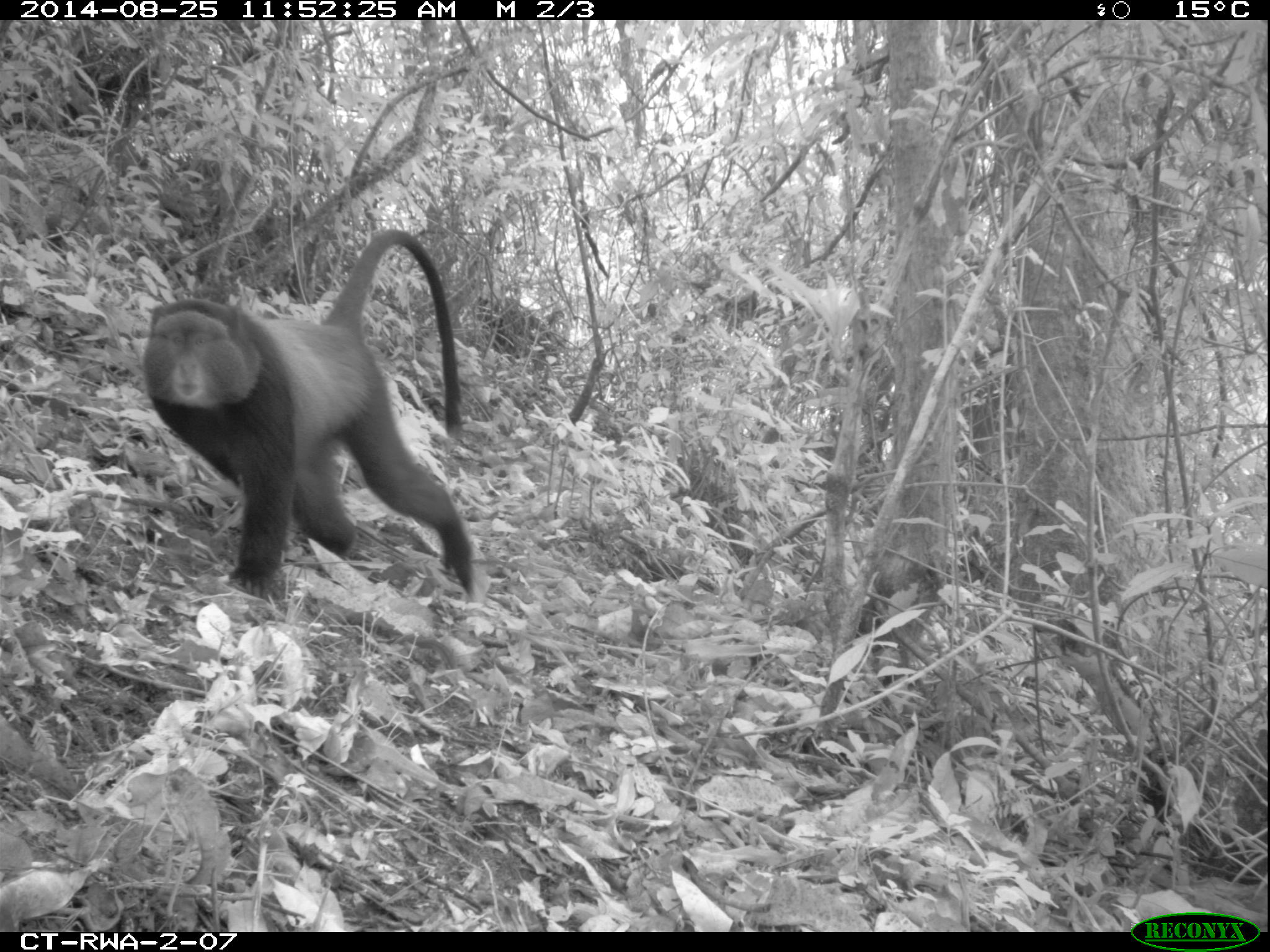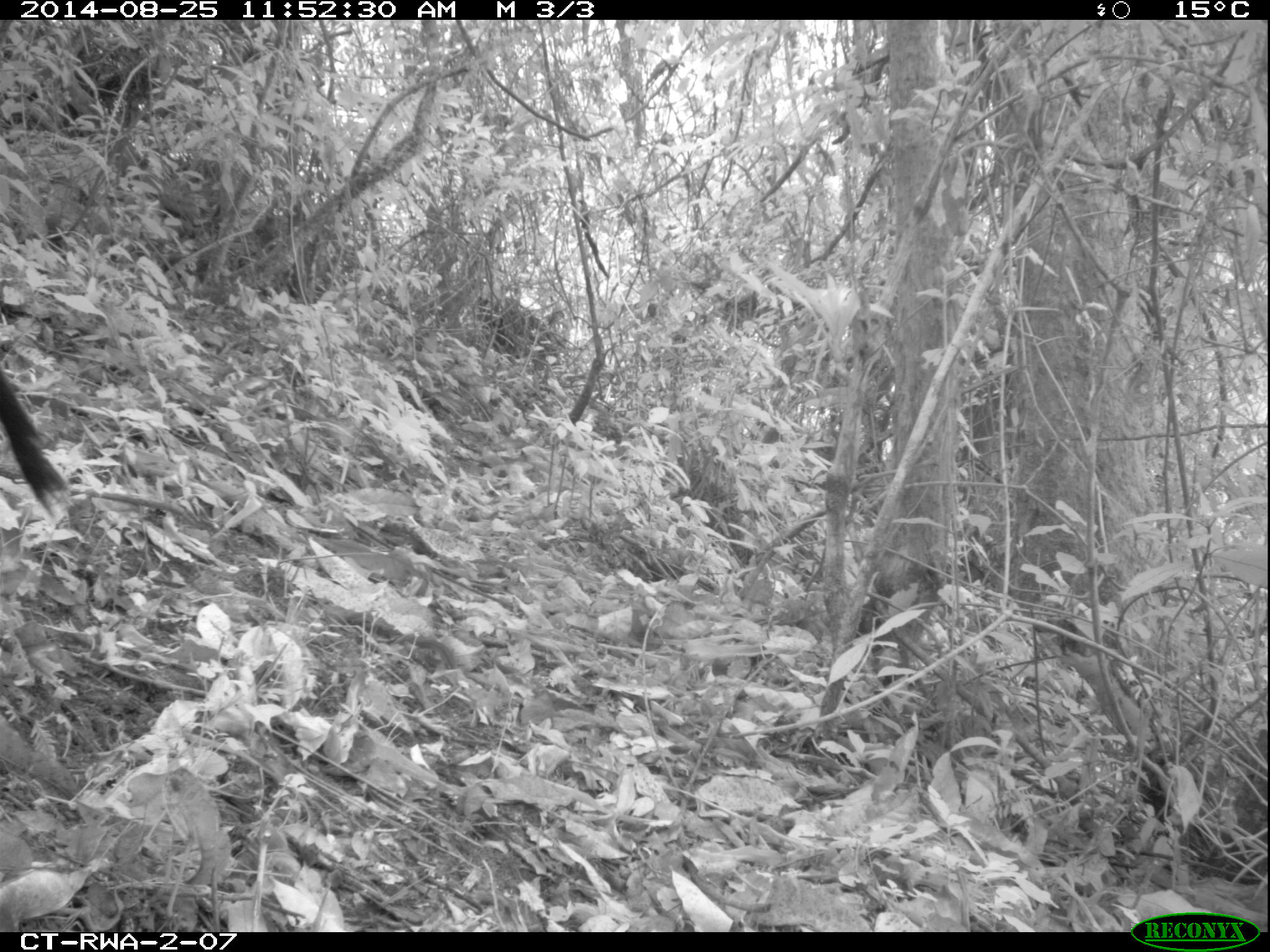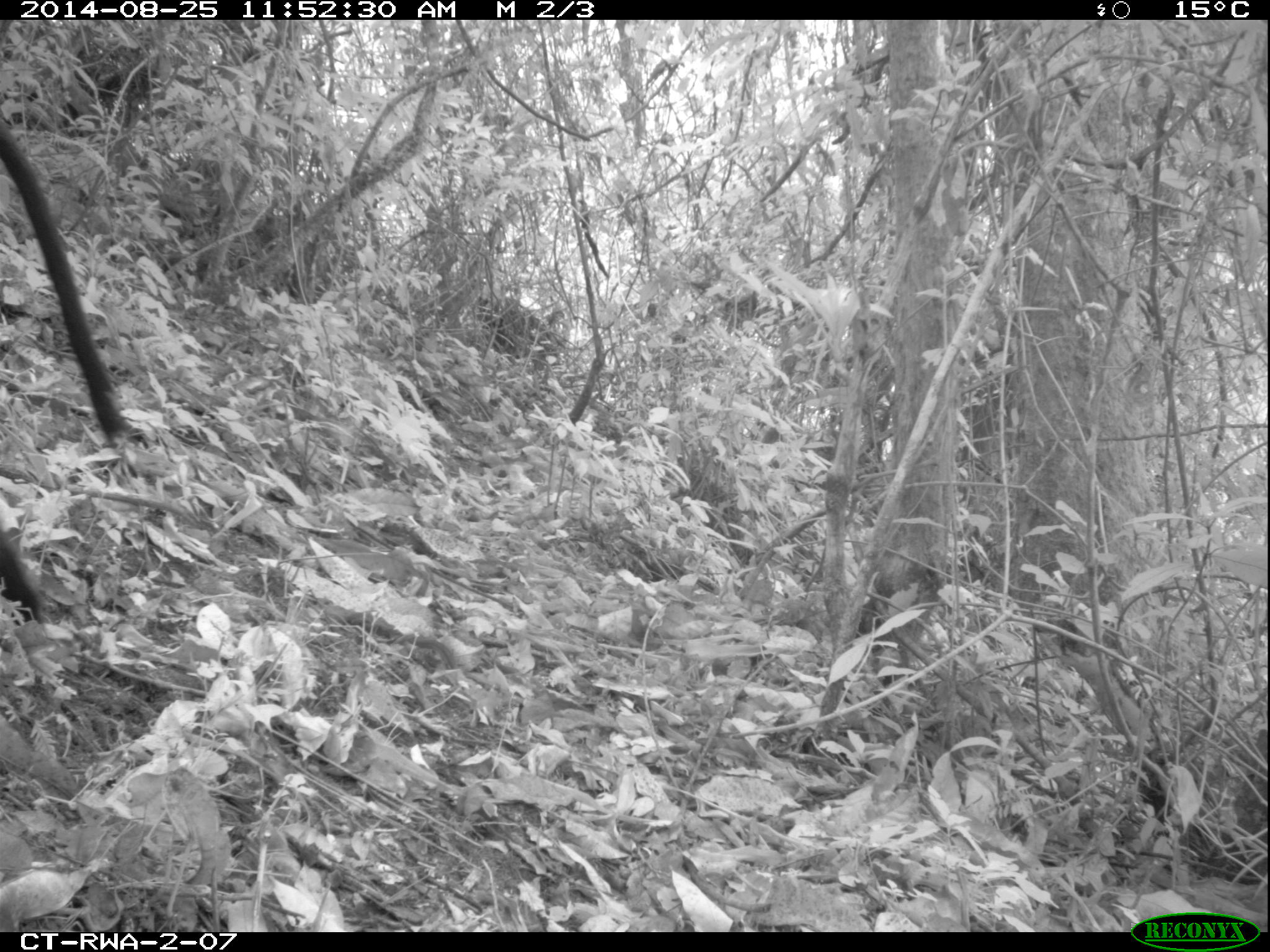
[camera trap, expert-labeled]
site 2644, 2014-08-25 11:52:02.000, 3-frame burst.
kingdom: Animalia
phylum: Chordata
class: Mammalia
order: Primates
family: Cercopithecidae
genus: Cercopithecus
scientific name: Cercopithecus mitis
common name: blue monkey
Cercopithecus mitis (blue monkey), count 1.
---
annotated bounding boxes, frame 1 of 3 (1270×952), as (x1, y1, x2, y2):
cercopithecus mitis: (137, 226, 485, 597)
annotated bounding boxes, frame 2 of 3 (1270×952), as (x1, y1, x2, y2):
cercopithecus mitis: (1, 369, 73, 519)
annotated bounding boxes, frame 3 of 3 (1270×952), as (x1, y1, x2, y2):
cercopithecus mitis: (2, 123, 130, 613)